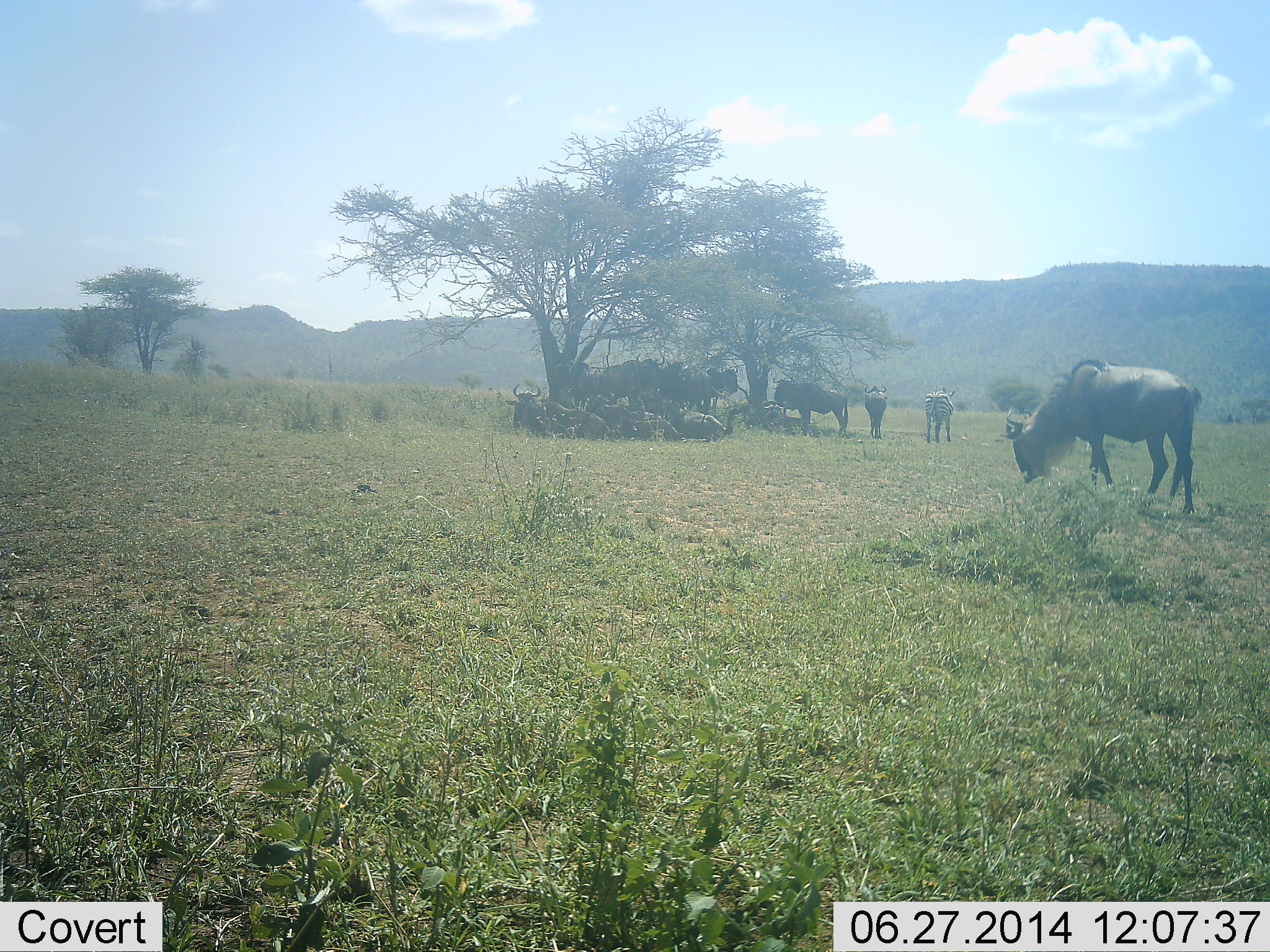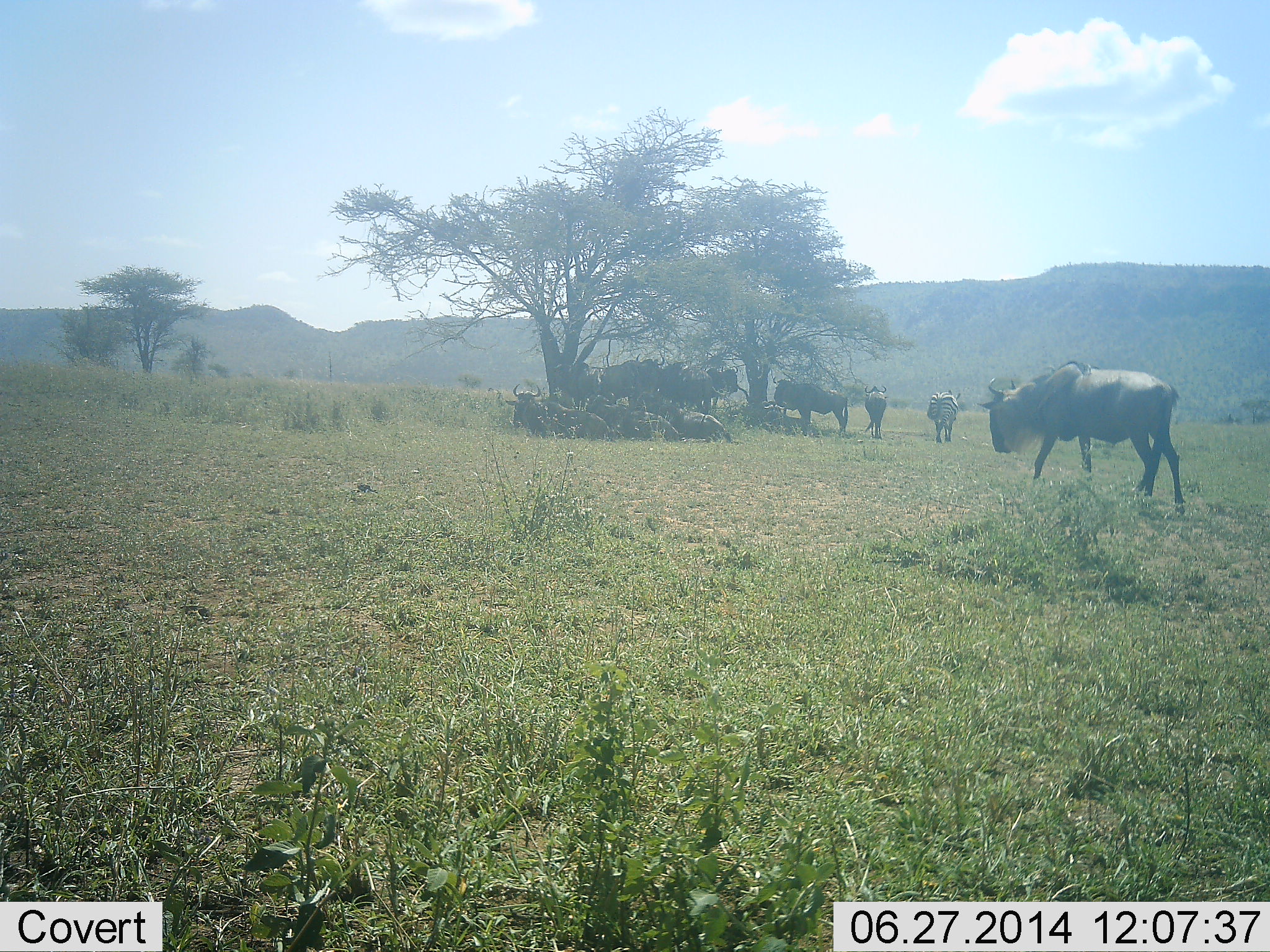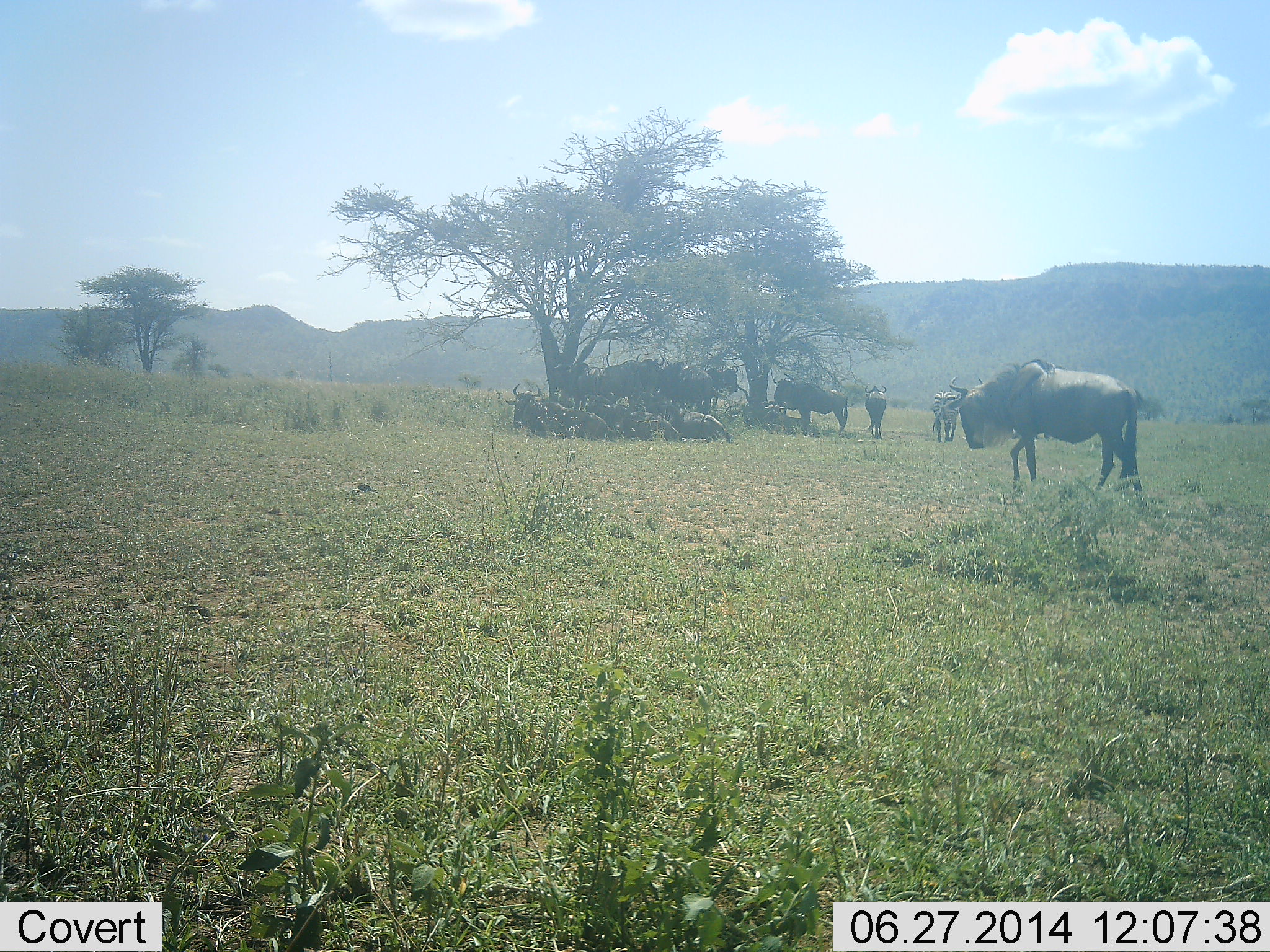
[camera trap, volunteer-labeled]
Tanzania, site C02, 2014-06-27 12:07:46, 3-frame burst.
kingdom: Animalia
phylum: Chordata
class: Mammalia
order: Artiodactyla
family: Bovidae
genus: Connochaetes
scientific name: Connochaetes taurinus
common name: blue wildebeest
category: wildebeest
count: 11-50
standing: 89%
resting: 79%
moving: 58%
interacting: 5%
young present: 0%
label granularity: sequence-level